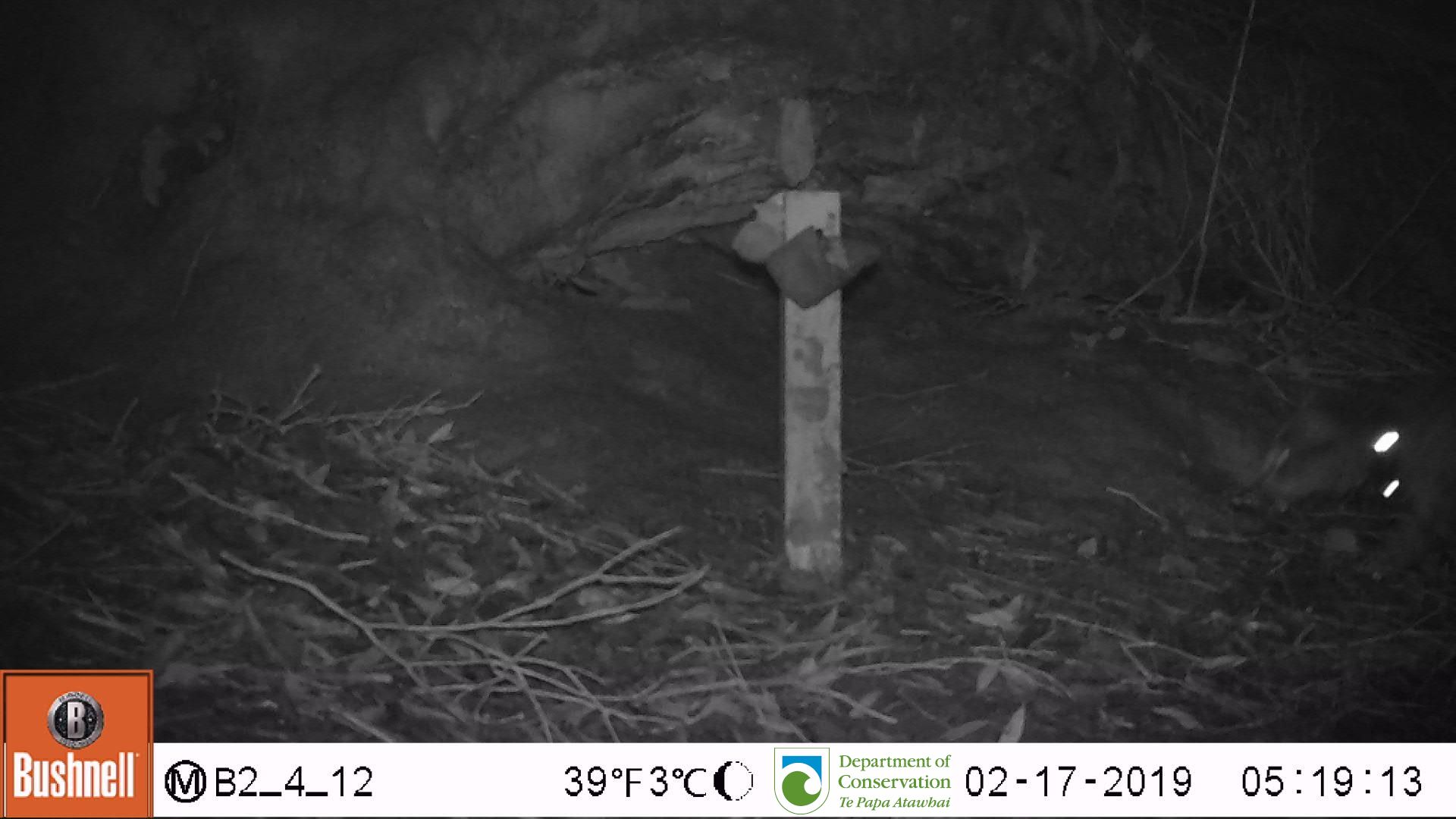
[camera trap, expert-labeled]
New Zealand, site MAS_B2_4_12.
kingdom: Animalia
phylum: Chordata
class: Mammalia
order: Carnivora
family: Felidae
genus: Felis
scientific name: Felis catus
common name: domestic cat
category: cat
Cat (domestic cat) (Felis catus).